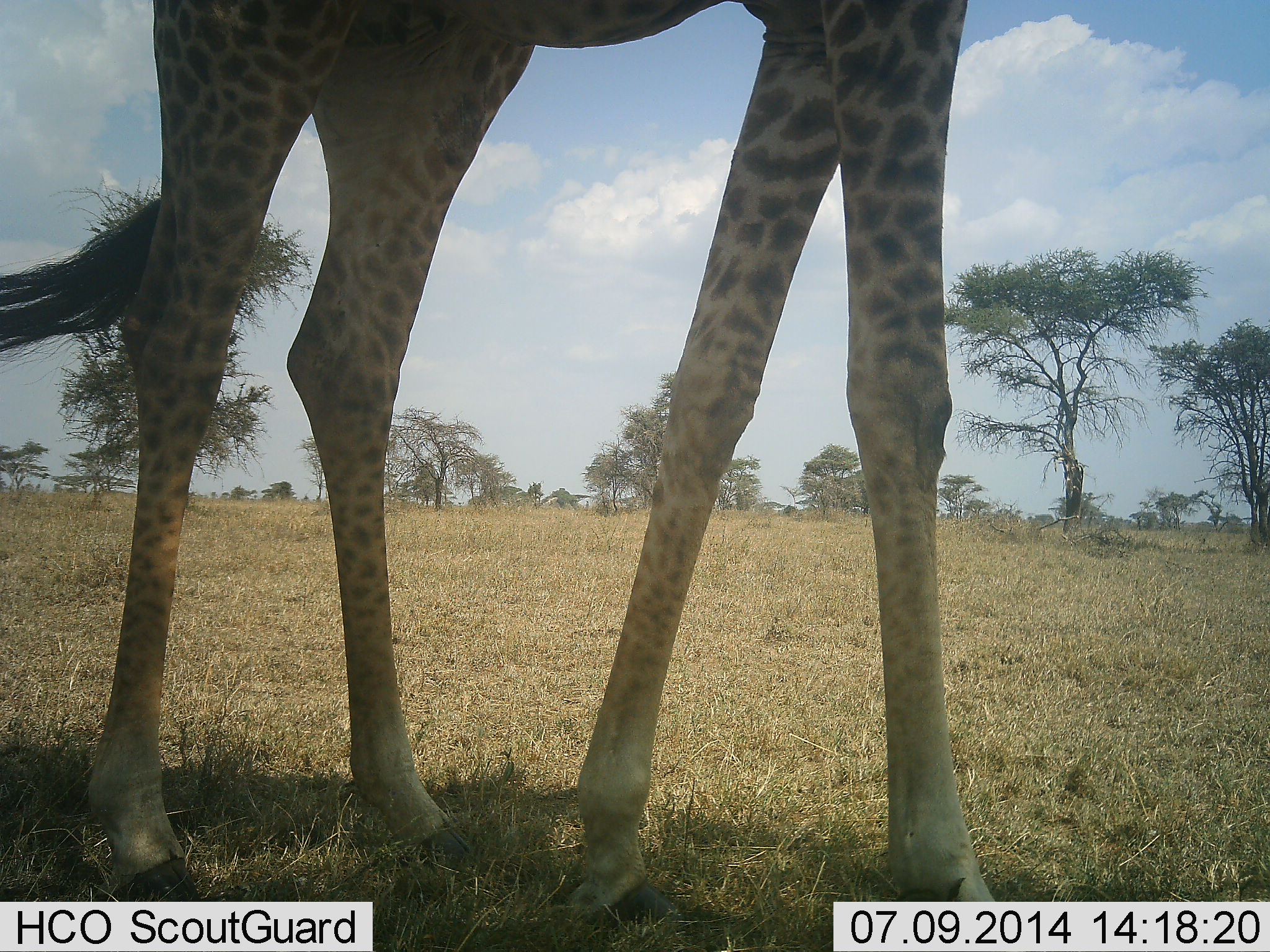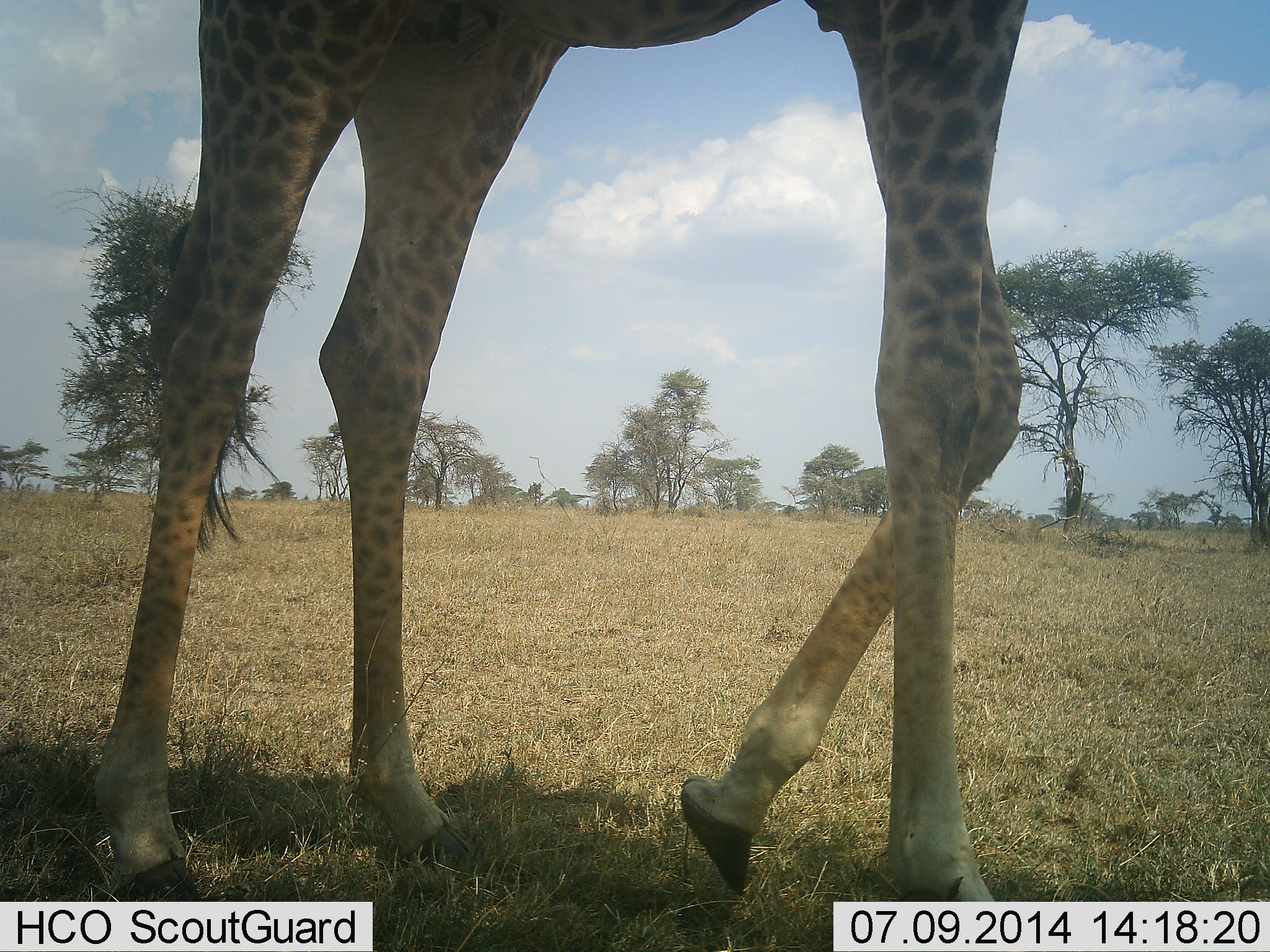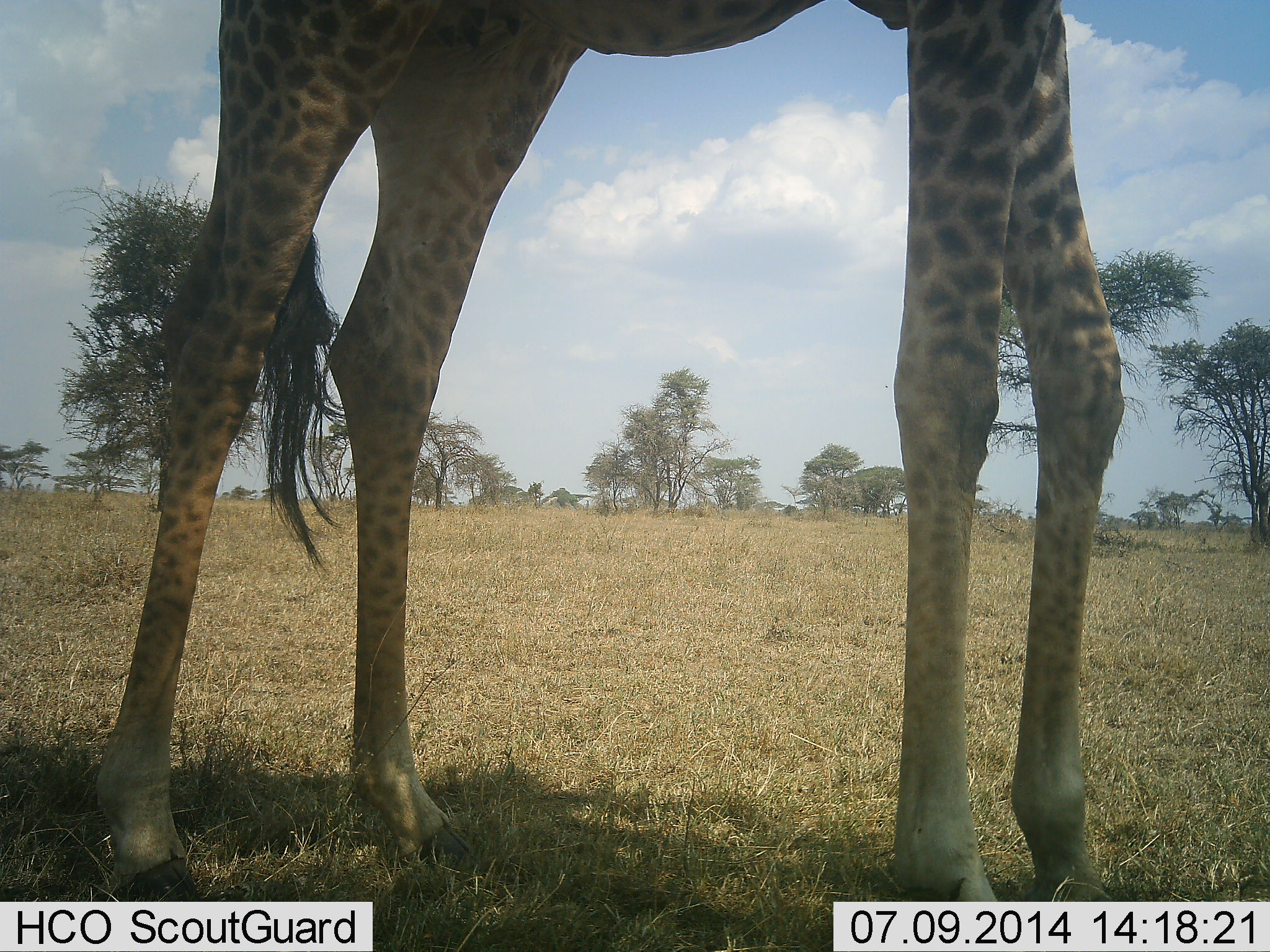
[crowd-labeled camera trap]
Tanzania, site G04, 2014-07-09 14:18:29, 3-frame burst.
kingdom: Animalia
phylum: Chordata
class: Mammalia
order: Artiodactyla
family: Giraffidae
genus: Giraffa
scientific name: Giraffa camelopardalis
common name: giraffe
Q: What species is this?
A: Giraffe (Giraffa camelopardalis).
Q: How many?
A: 1.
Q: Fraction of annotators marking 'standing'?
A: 40%.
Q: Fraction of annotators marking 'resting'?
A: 0%.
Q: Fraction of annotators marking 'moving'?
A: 60%.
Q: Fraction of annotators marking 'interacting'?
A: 0%.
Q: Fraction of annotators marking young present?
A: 0%.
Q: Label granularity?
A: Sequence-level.